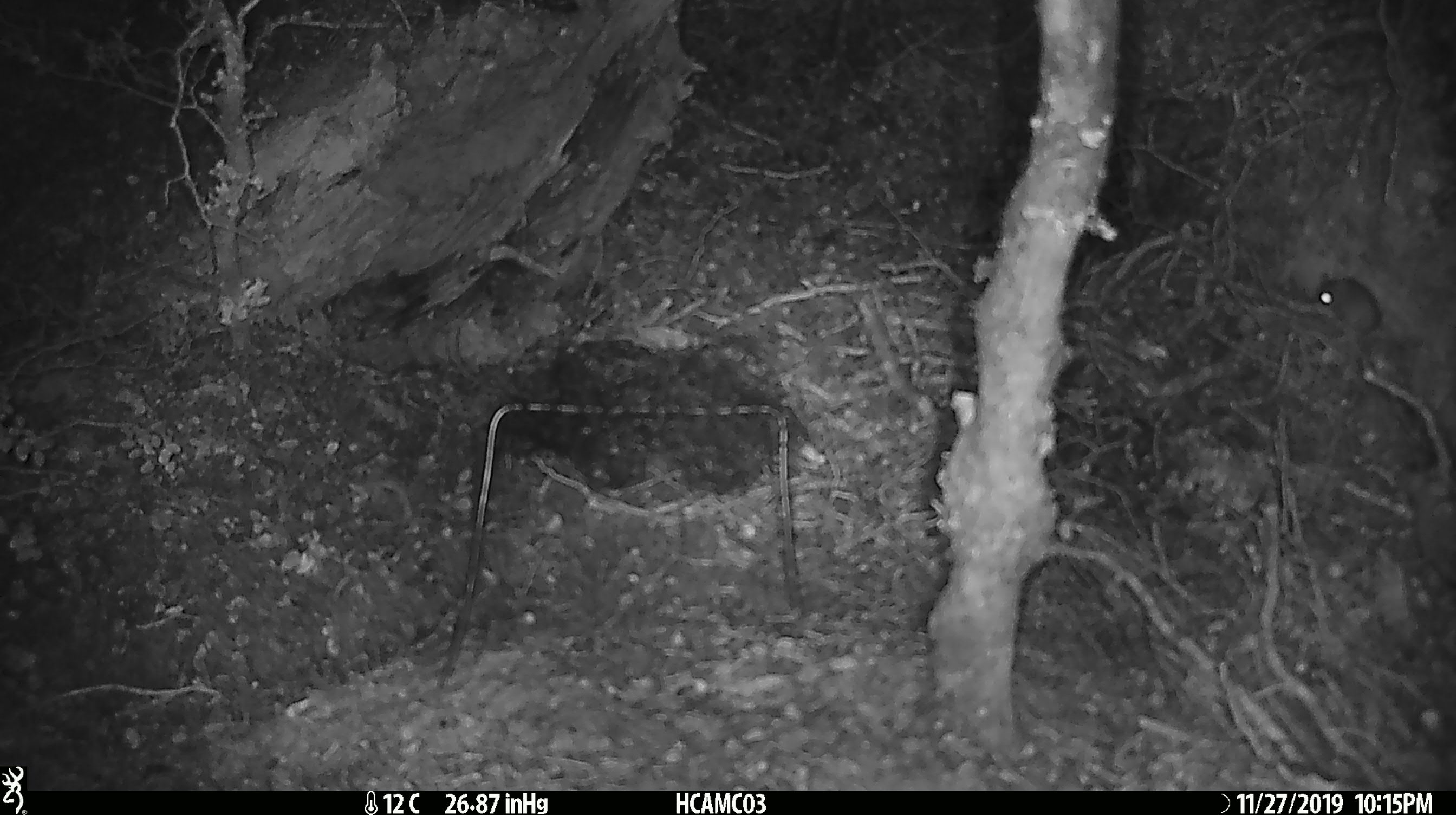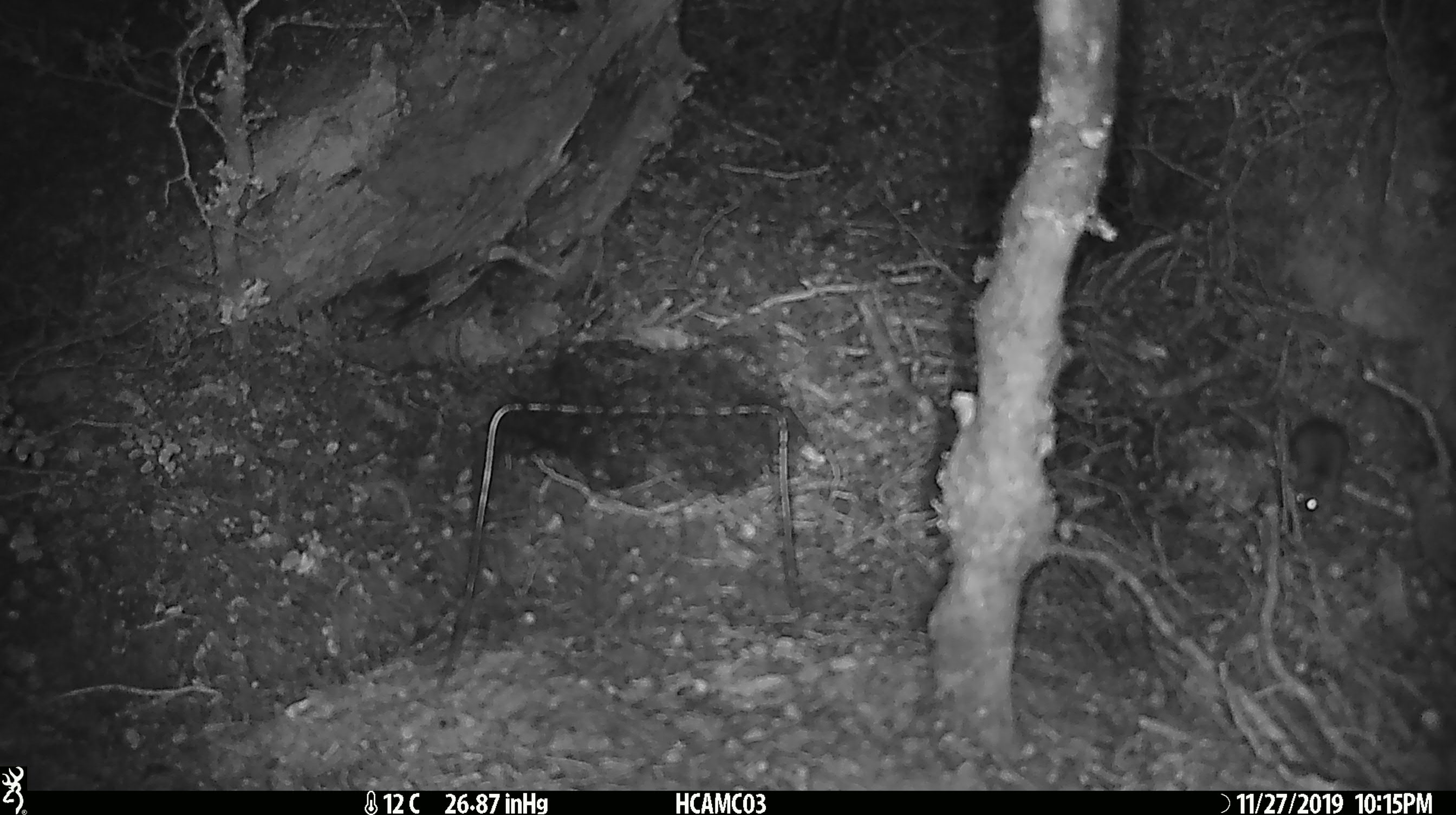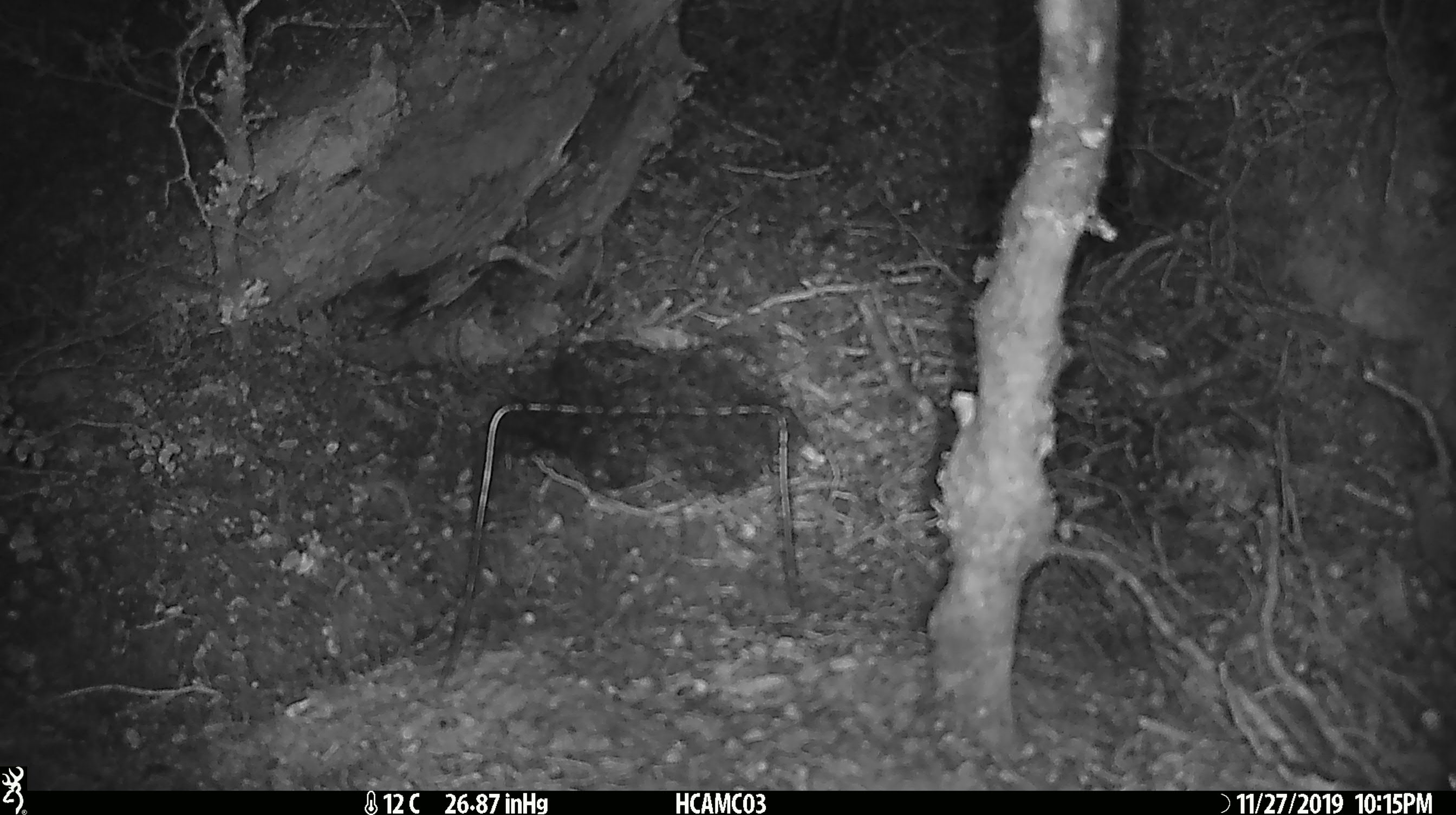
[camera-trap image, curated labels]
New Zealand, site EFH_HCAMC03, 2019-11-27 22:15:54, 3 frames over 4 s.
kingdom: Animalia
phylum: Chordata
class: Mammalia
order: Rodentia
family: Muridae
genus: Mus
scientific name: Mus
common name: mouse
Mouse (Mus).